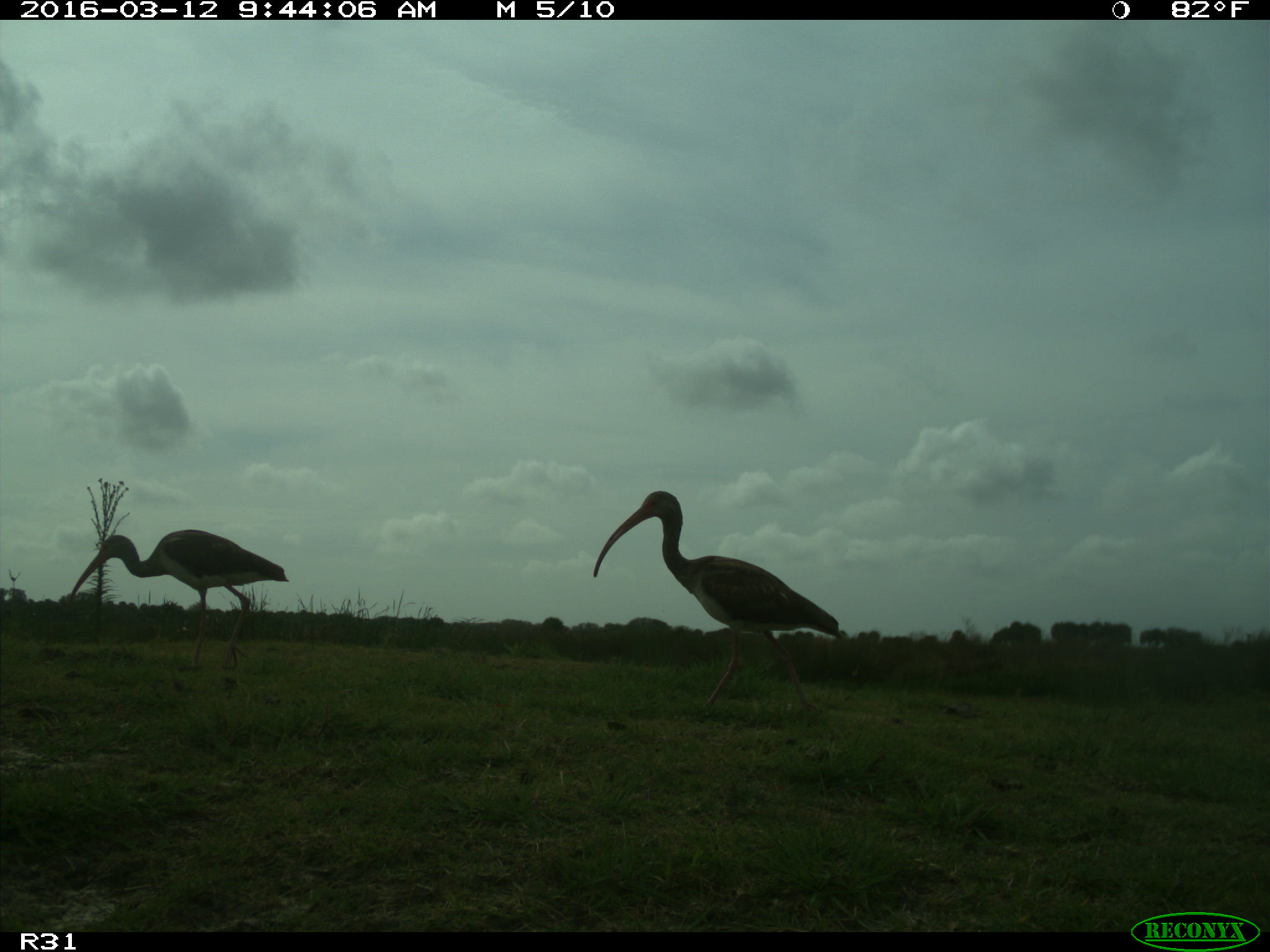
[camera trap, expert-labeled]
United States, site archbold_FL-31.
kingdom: Animalia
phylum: Chordata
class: Aves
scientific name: Aves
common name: birds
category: unidentified bird